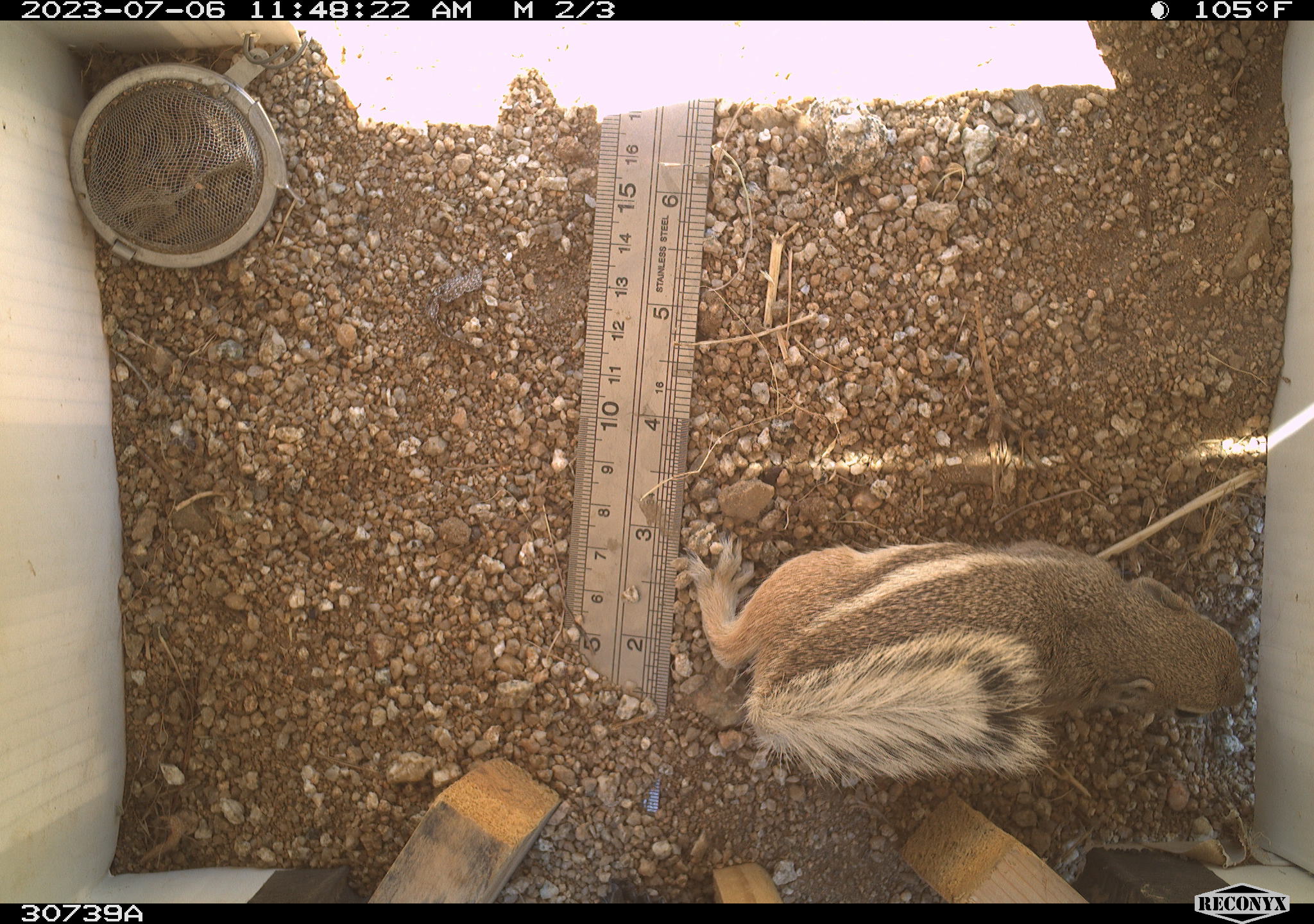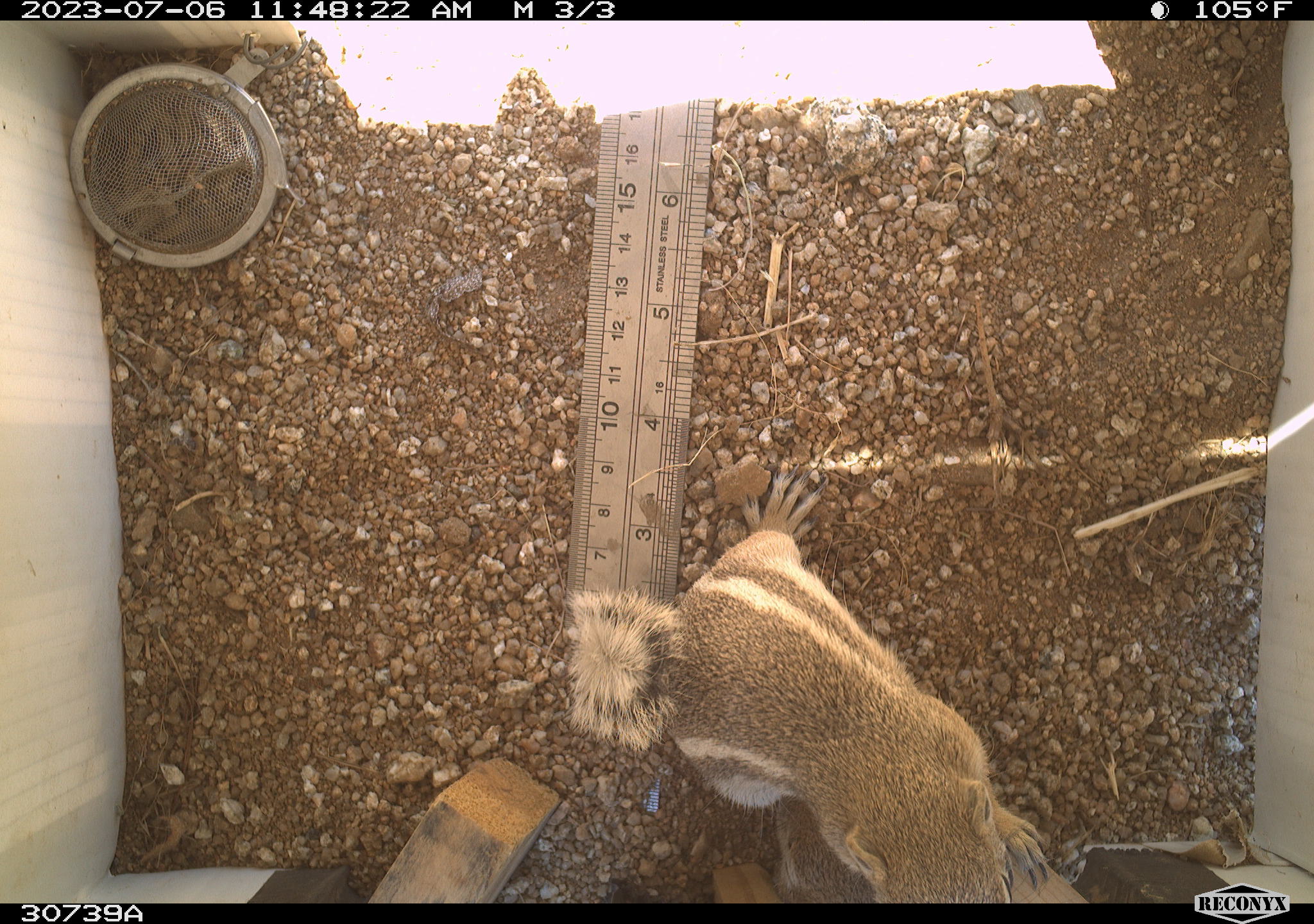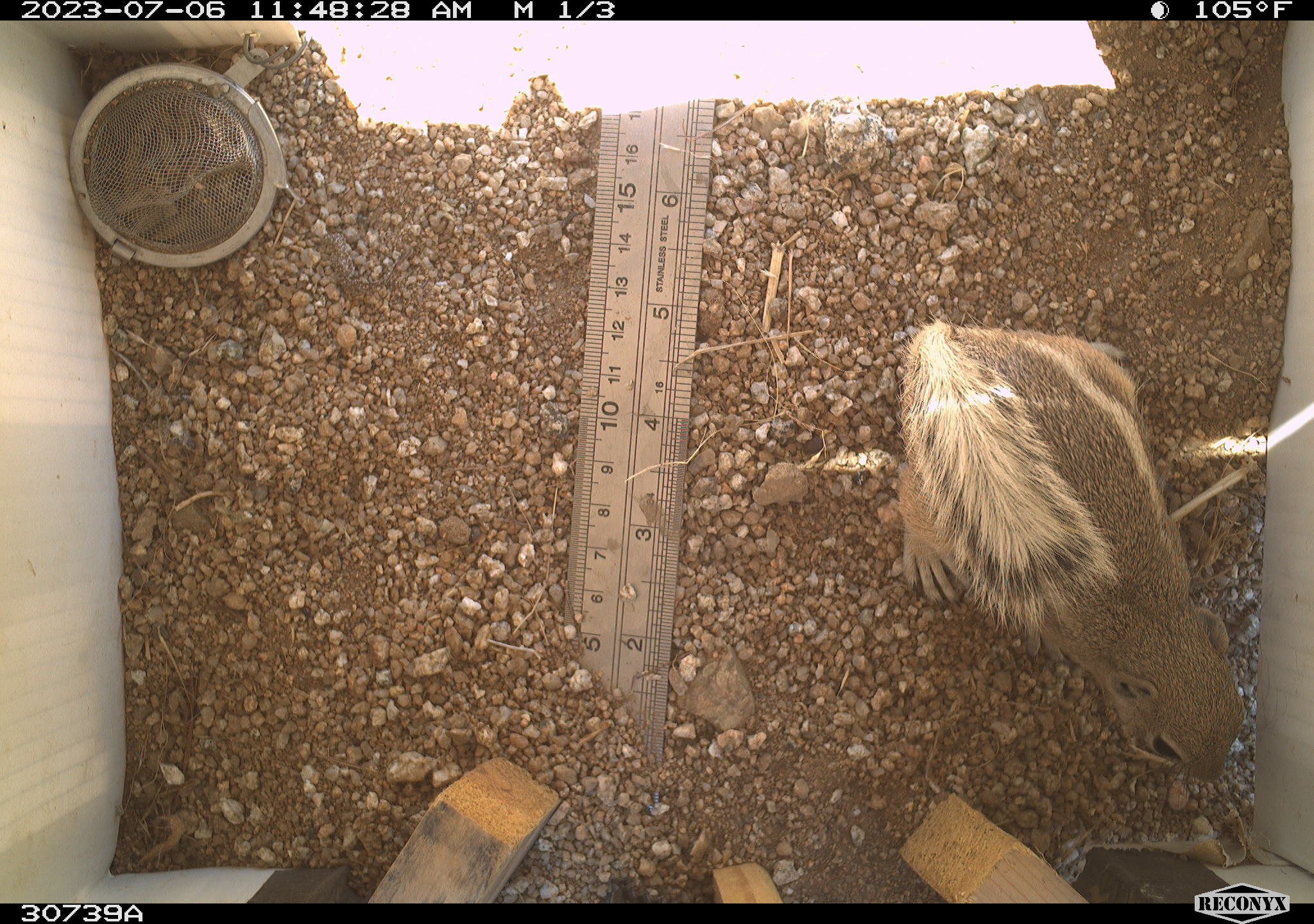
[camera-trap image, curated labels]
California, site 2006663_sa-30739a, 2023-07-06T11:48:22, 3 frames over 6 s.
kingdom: Animalia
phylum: Chordata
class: Mammalia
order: Rodentia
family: Sciuridae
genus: Ammospermophilus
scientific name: Ammospermophilus leucurus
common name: white-tailed antelope squirrel